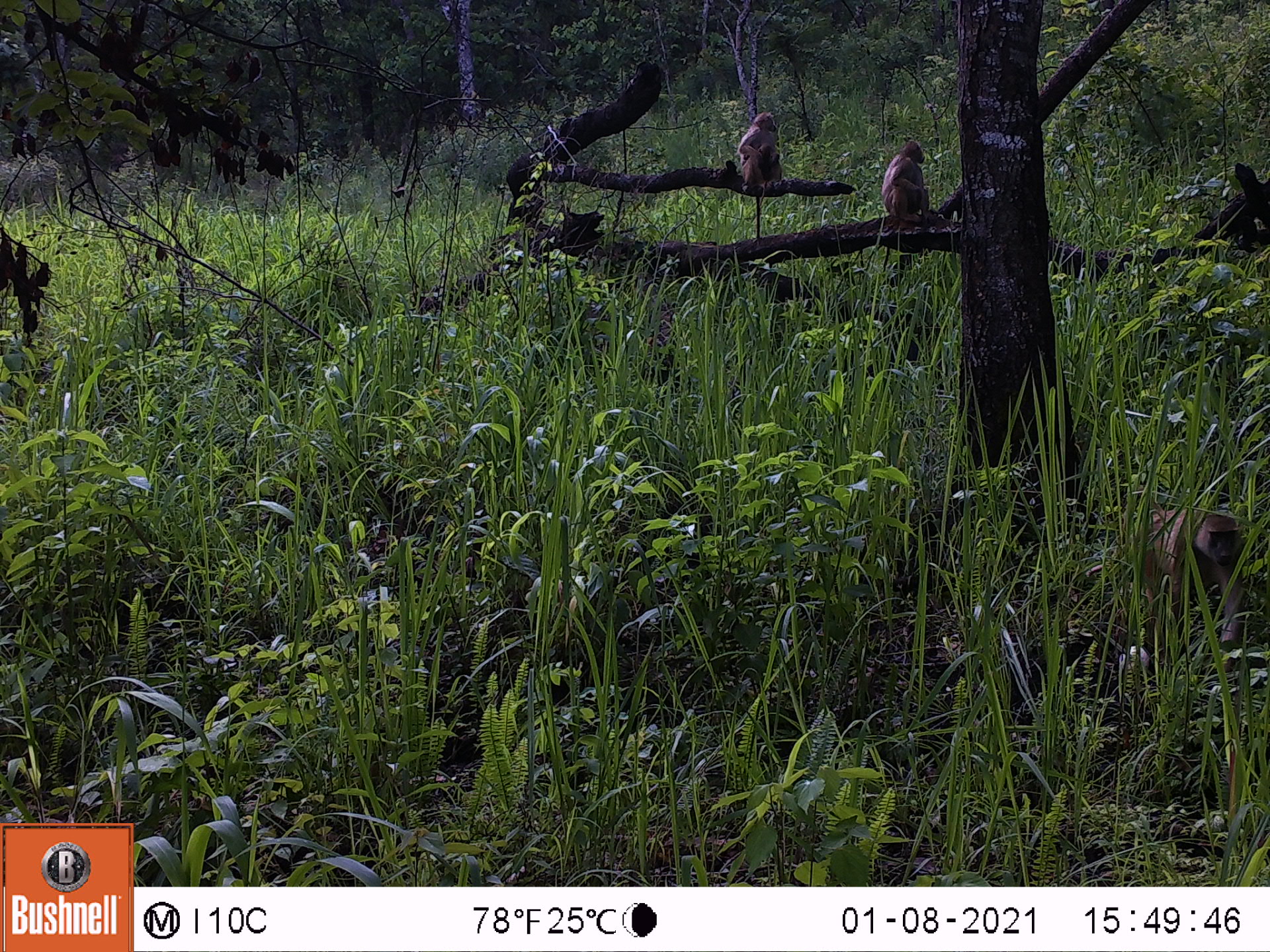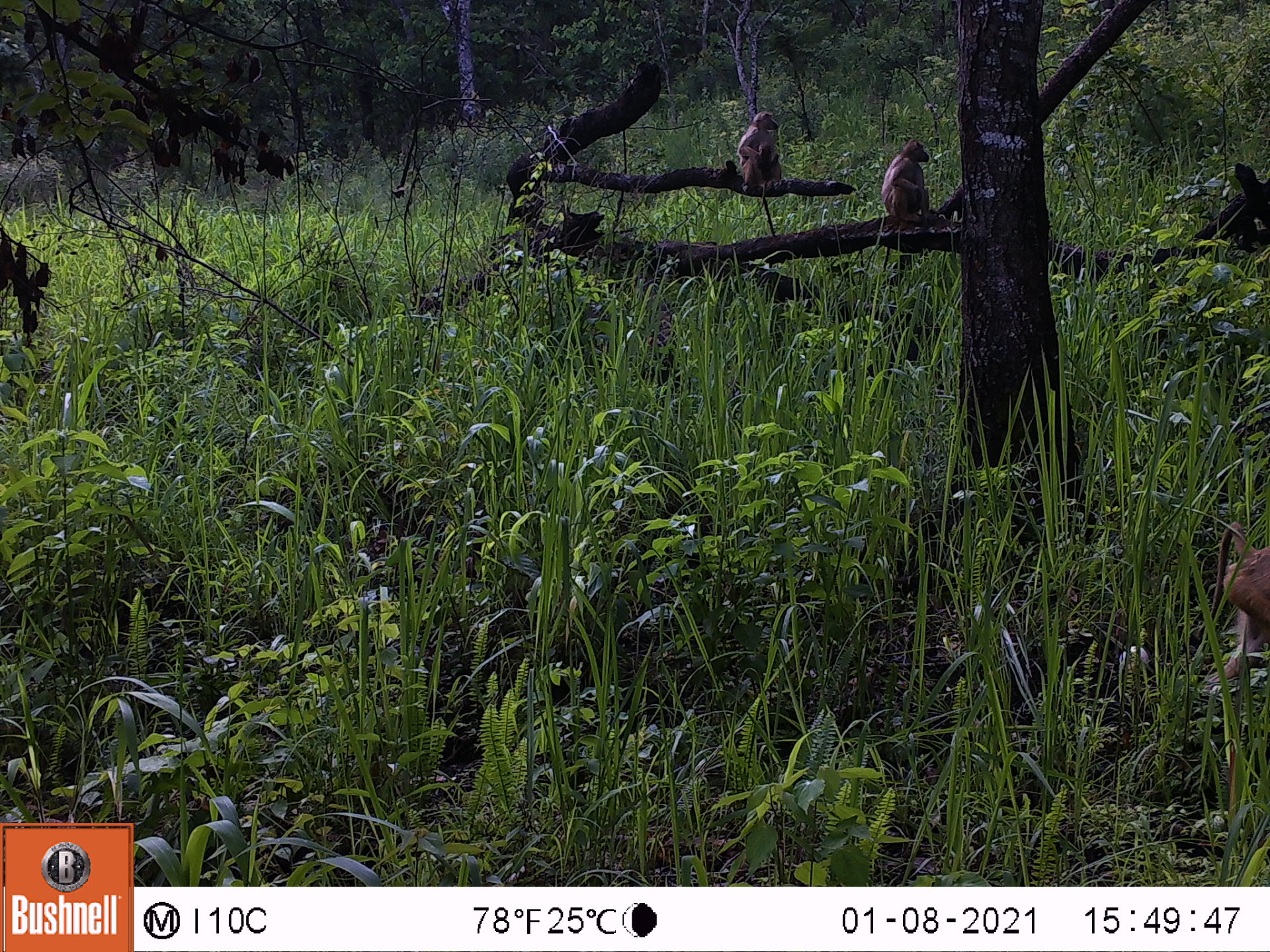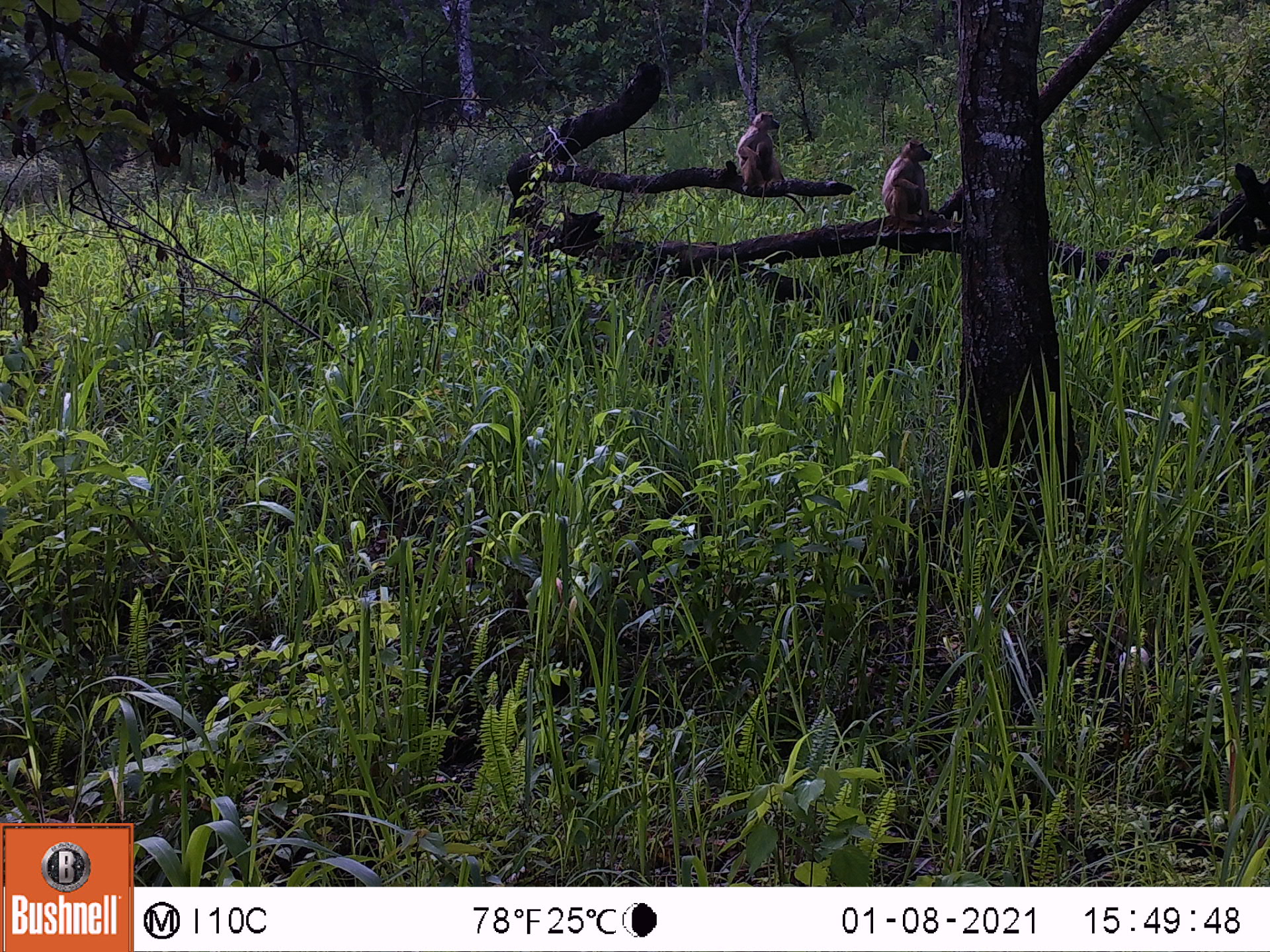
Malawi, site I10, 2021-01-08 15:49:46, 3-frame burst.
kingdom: Animalia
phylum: Chordata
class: Mammalia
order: Primates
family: Cercopithecidae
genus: Papio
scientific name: Papio cynocephalus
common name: yellow baboon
Yellow baboon (Papio cynocephalus), count 3.